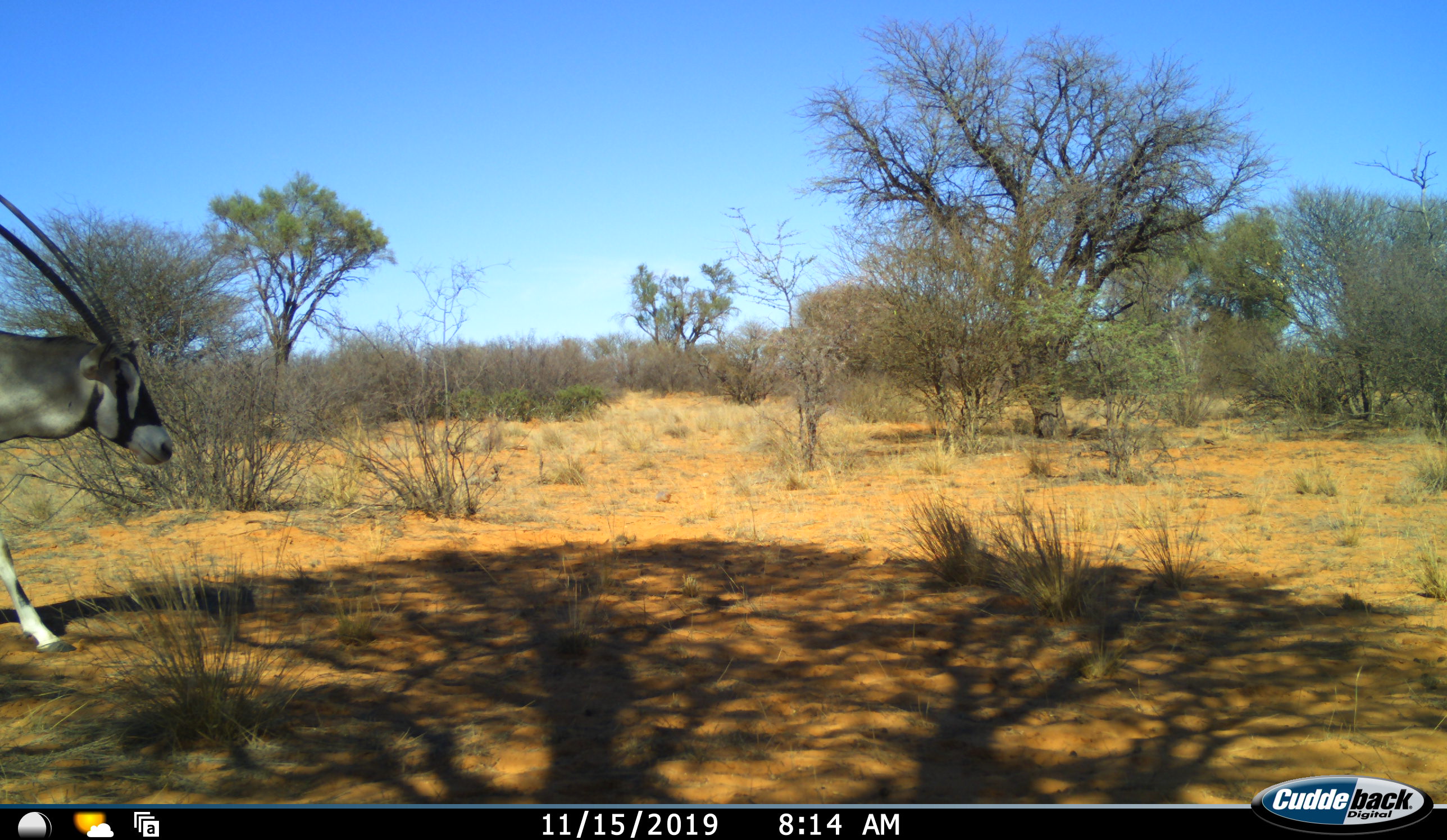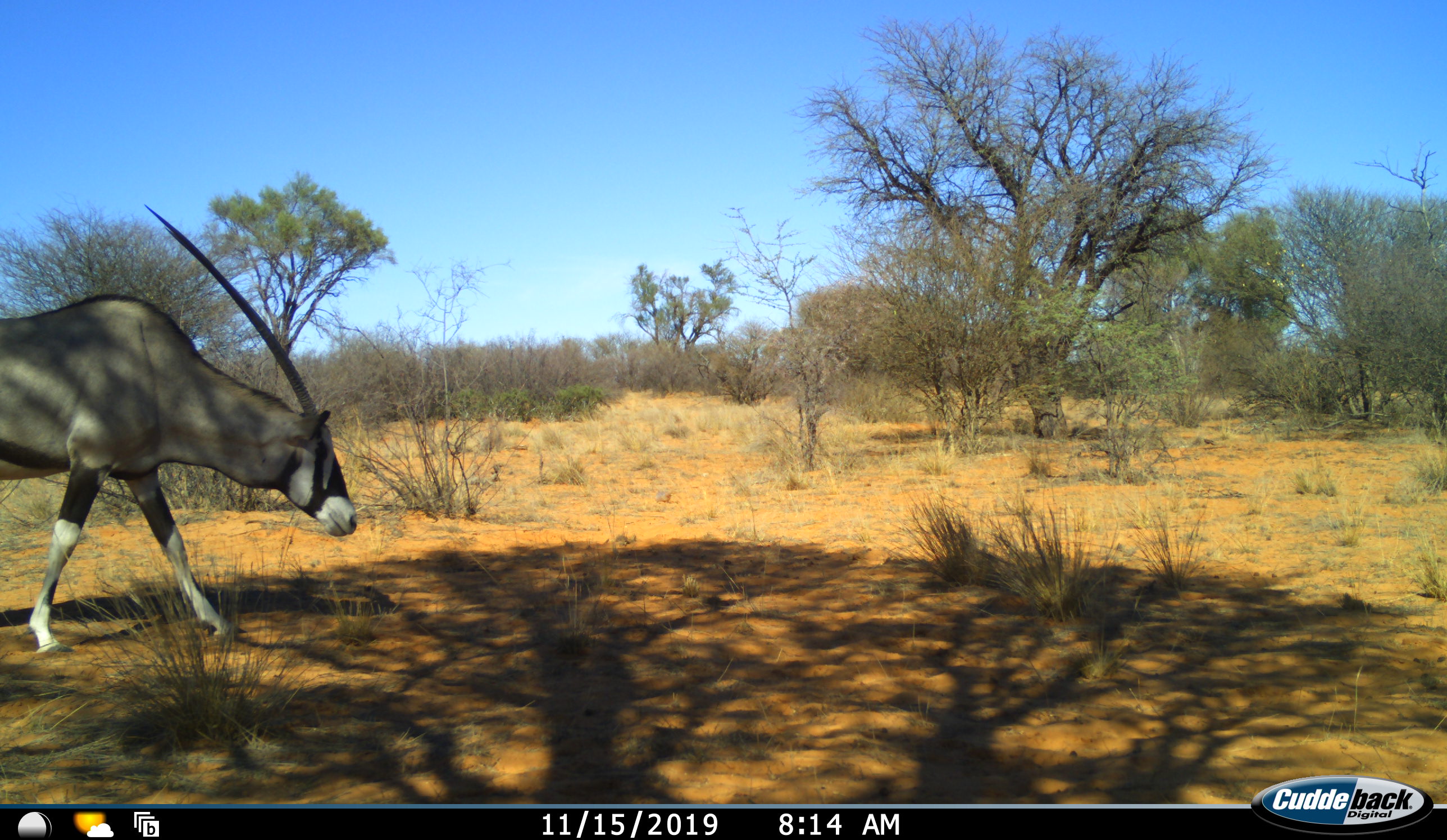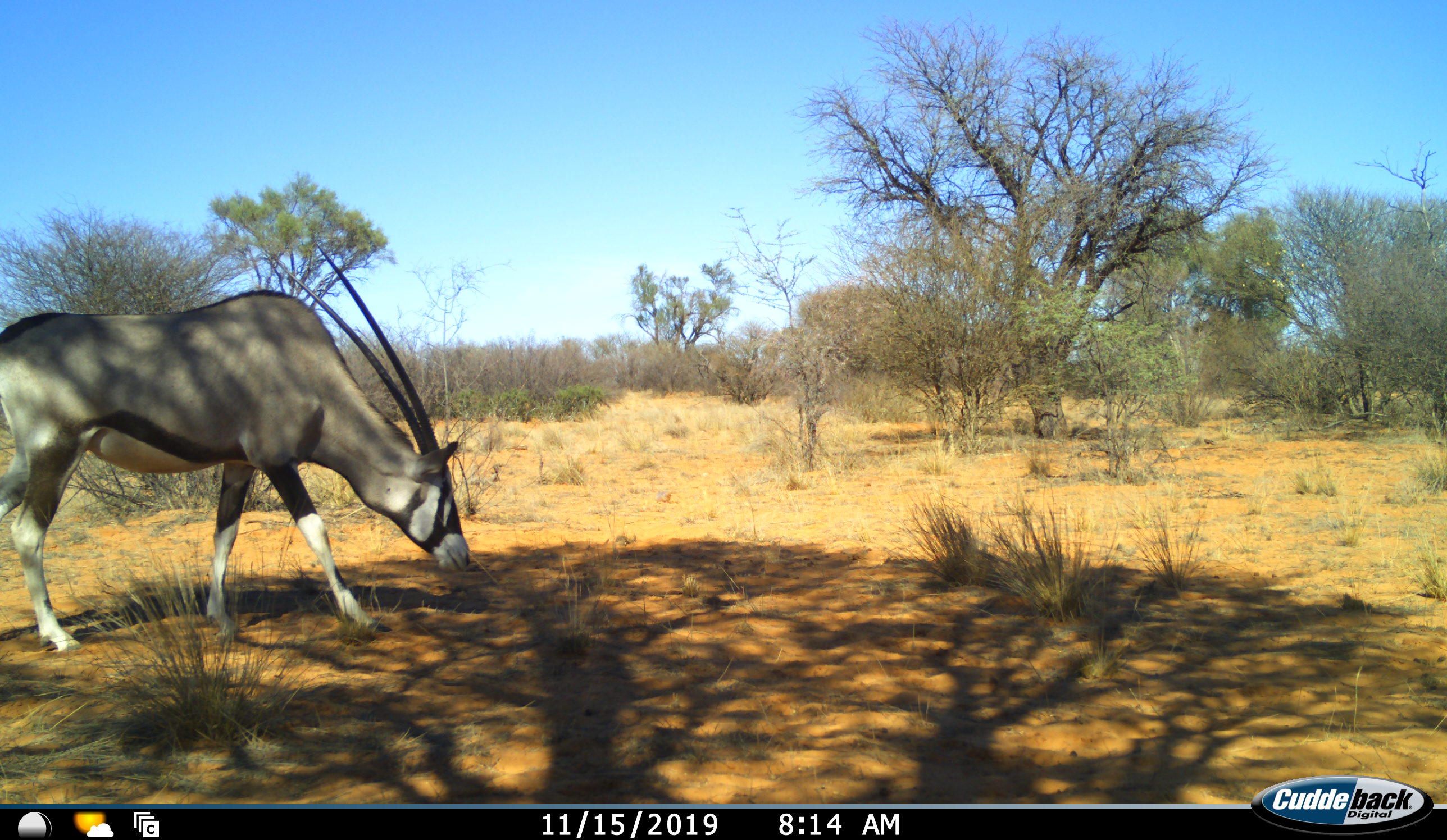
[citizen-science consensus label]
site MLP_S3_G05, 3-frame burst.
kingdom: Animalia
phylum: Chordata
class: Mammalia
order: Artiodactyla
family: Bovidae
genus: Oryx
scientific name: Oryx gazella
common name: gemsbok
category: oryx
Oryx (gemsbok) (Oryx gazella), count 1. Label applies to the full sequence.